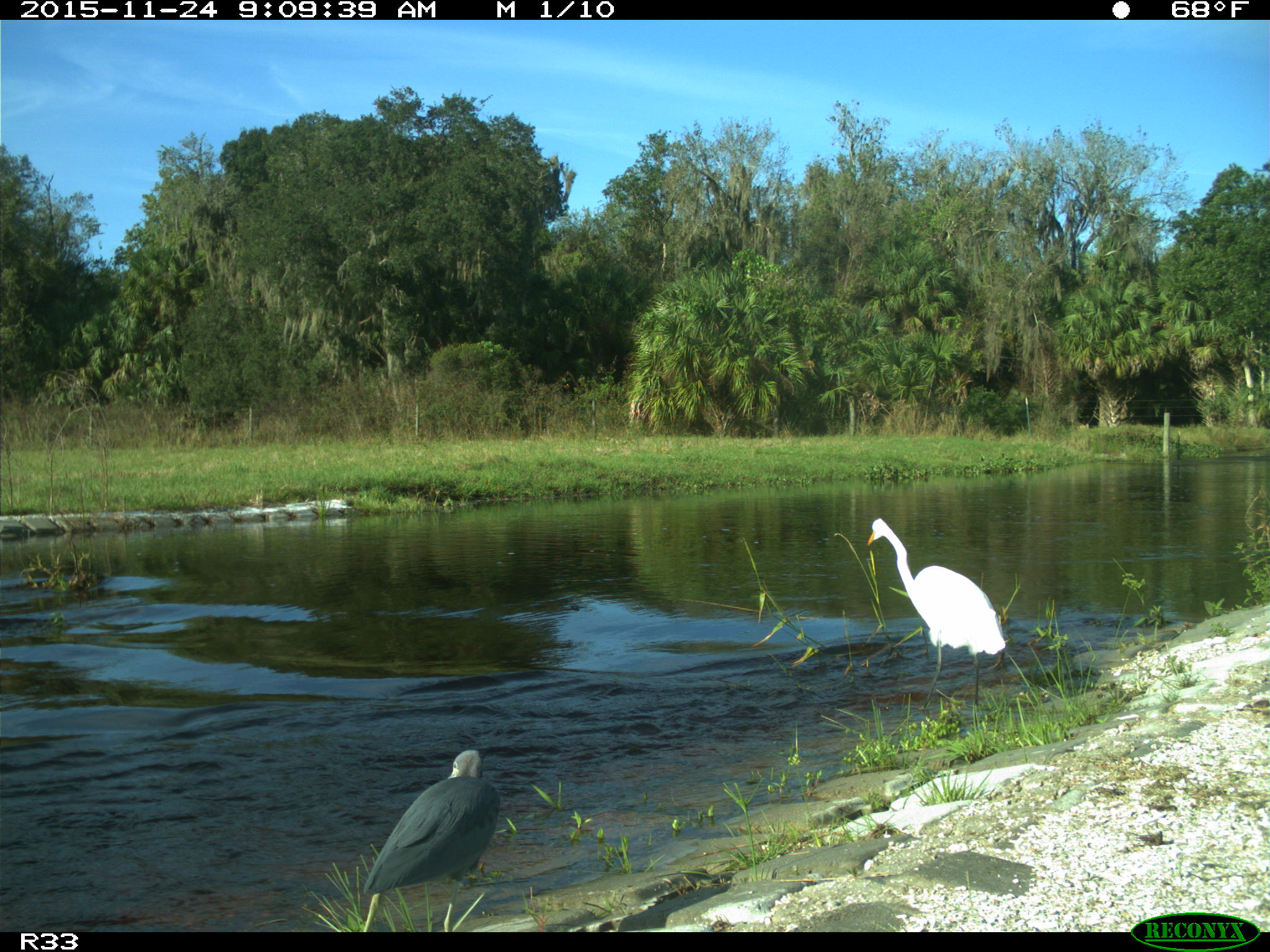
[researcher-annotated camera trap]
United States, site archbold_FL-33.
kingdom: Animalia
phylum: Chordata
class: Aves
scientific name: Aves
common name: birds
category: unidentified bird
Unidentified bird (birds) (Aves).